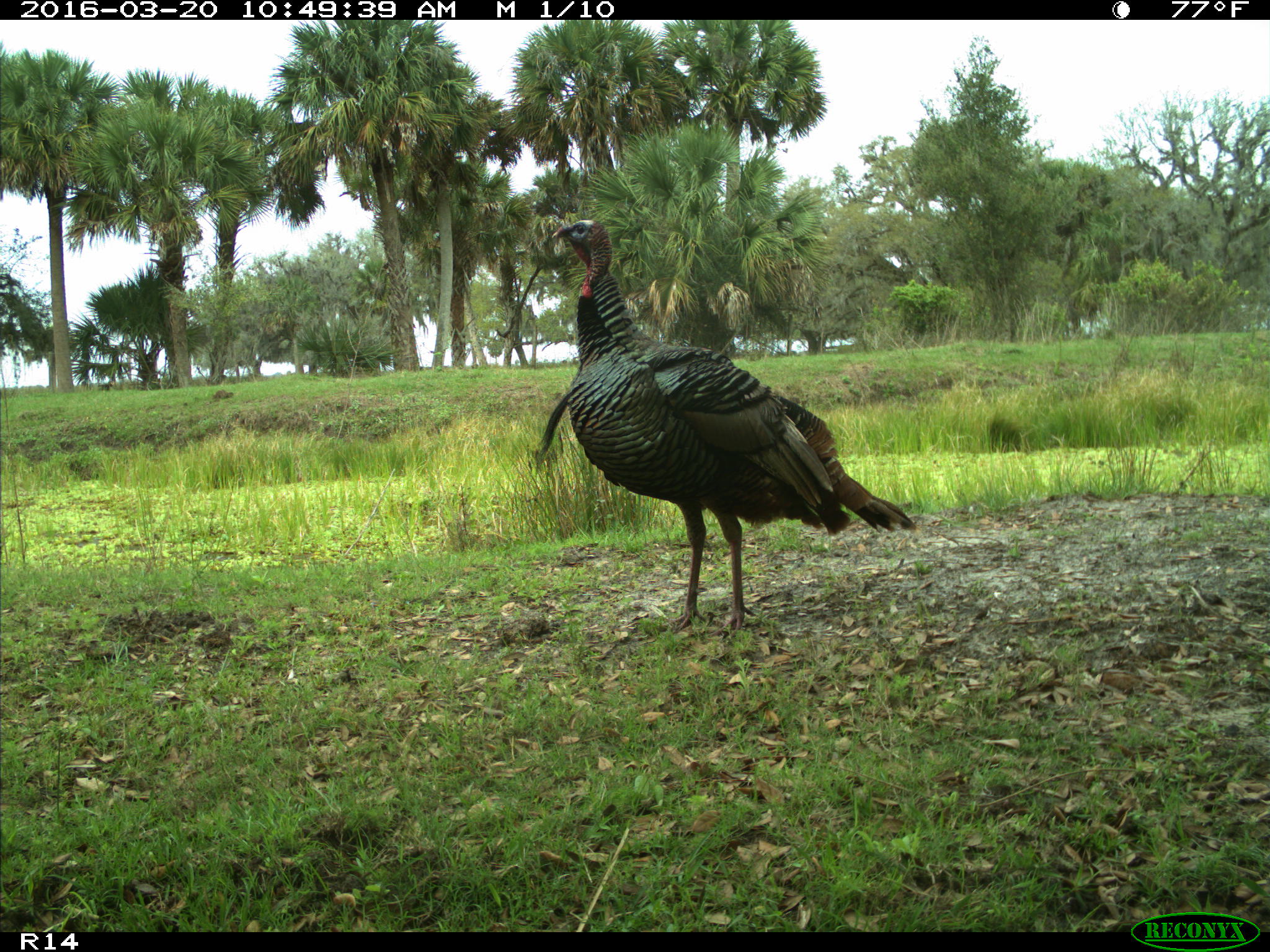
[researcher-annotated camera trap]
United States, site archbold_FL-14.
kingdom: Animalia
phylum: Chordata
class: Aves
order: Galliformes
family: Phasianidae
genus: Meleagris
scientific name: Meleagris gallopavo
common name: wild turkey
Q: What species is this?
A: Meleagris gallopavo (wild turkey).